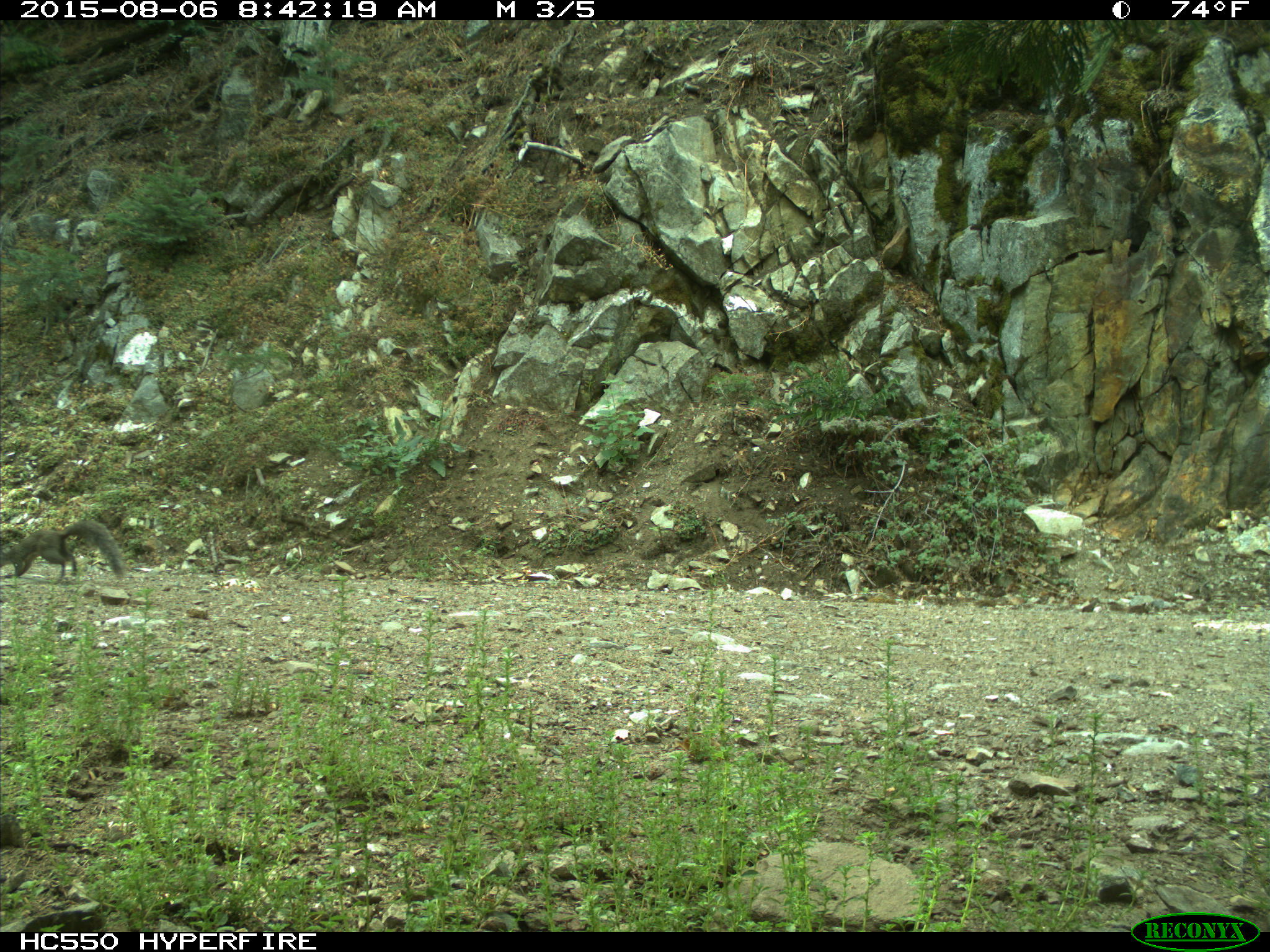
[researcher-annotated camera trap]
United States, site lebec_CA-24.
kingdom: Animalia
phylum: Chordata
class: Mammalia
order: Rodentia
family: Sciuridae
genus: Sciurus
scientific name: Sciurus carolinensis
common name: eastern gray squirrel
Sciurus carolinensis (eastern gray squirrel).